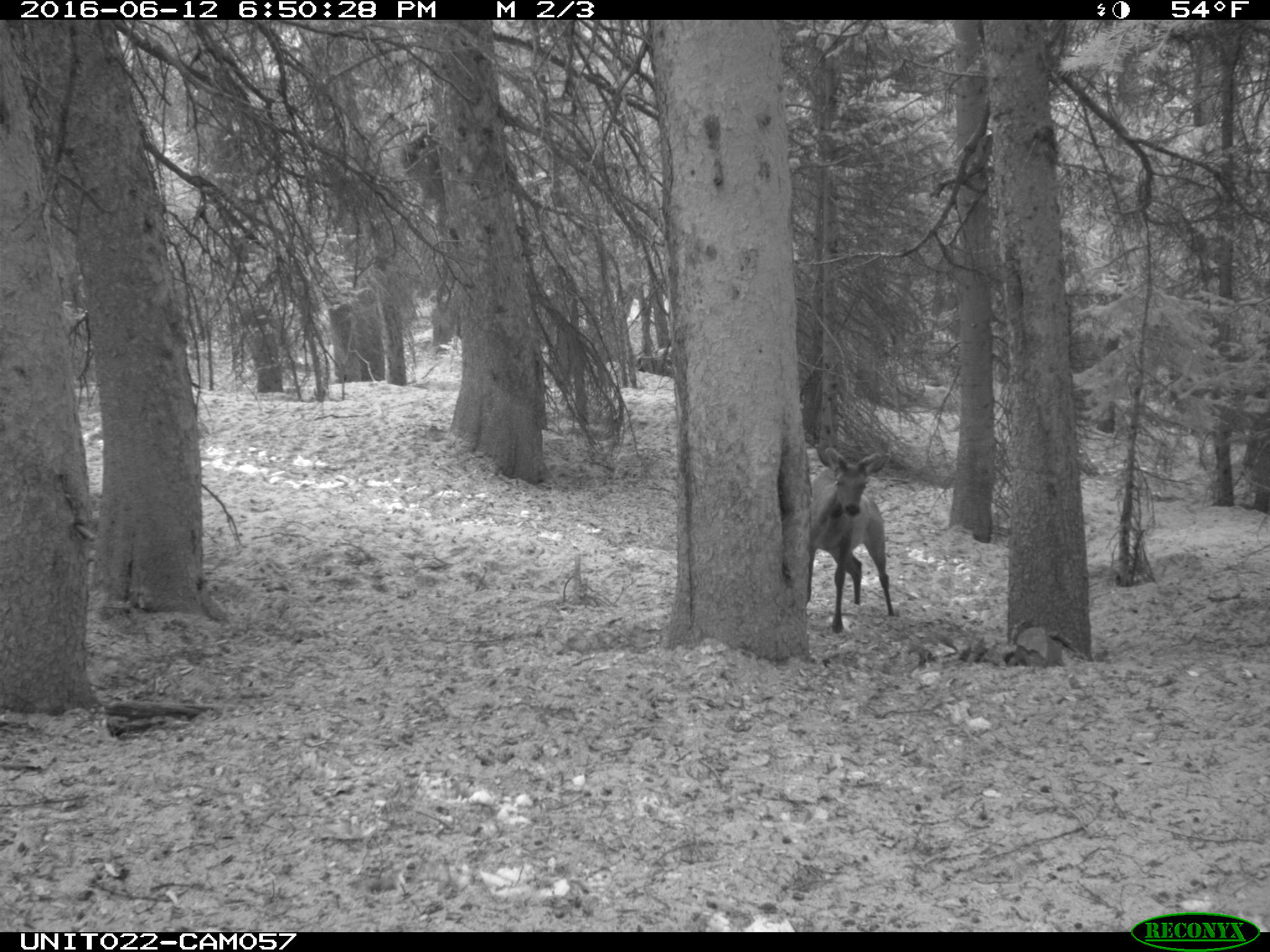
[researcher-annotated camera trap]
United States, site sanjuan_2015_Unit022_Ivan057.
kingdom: Animalia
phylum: Chordata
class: Mammalia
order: Artiodactyla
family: Cervidae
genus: Cervus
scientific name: Cervus elaphus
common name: red deer